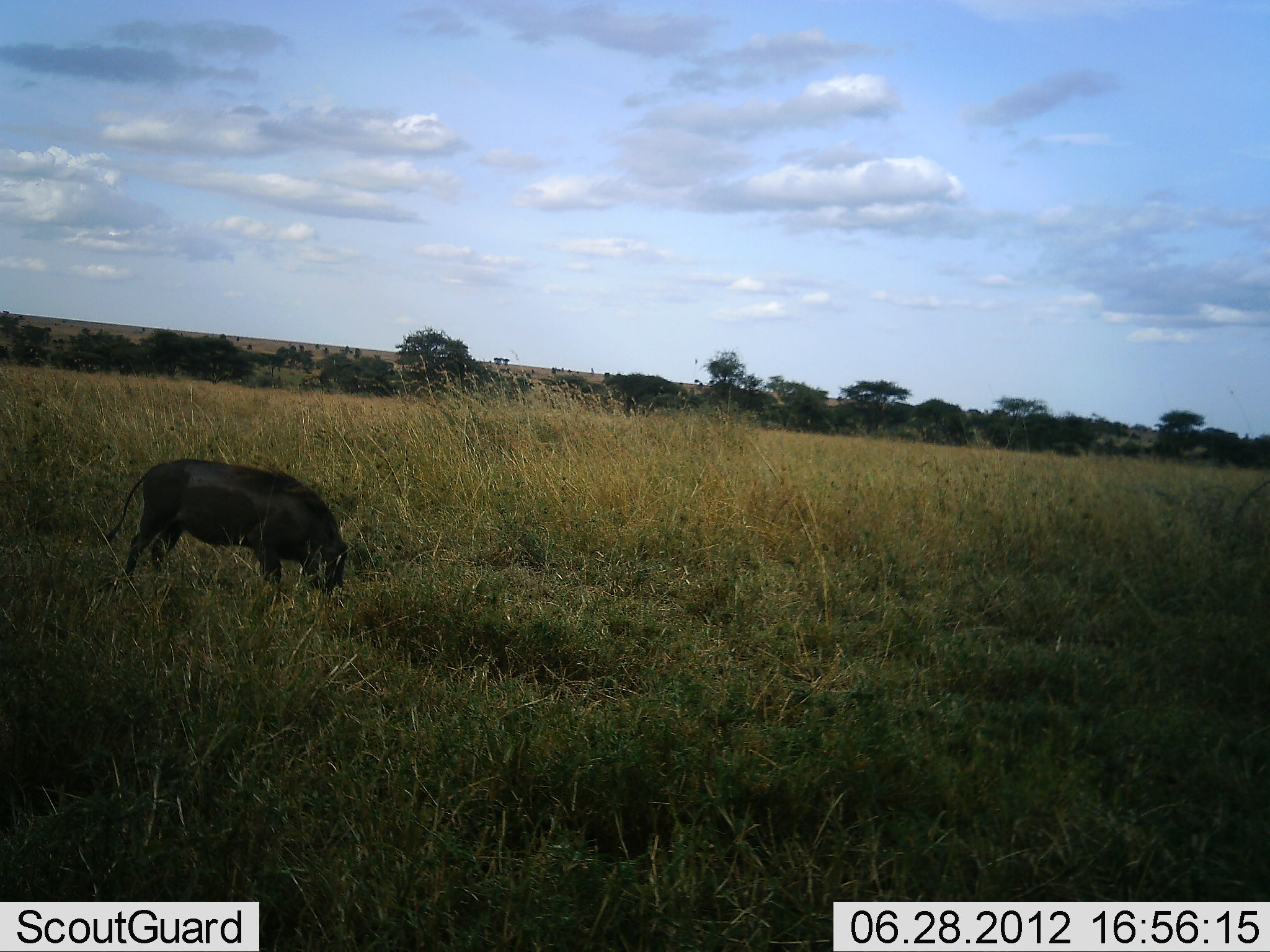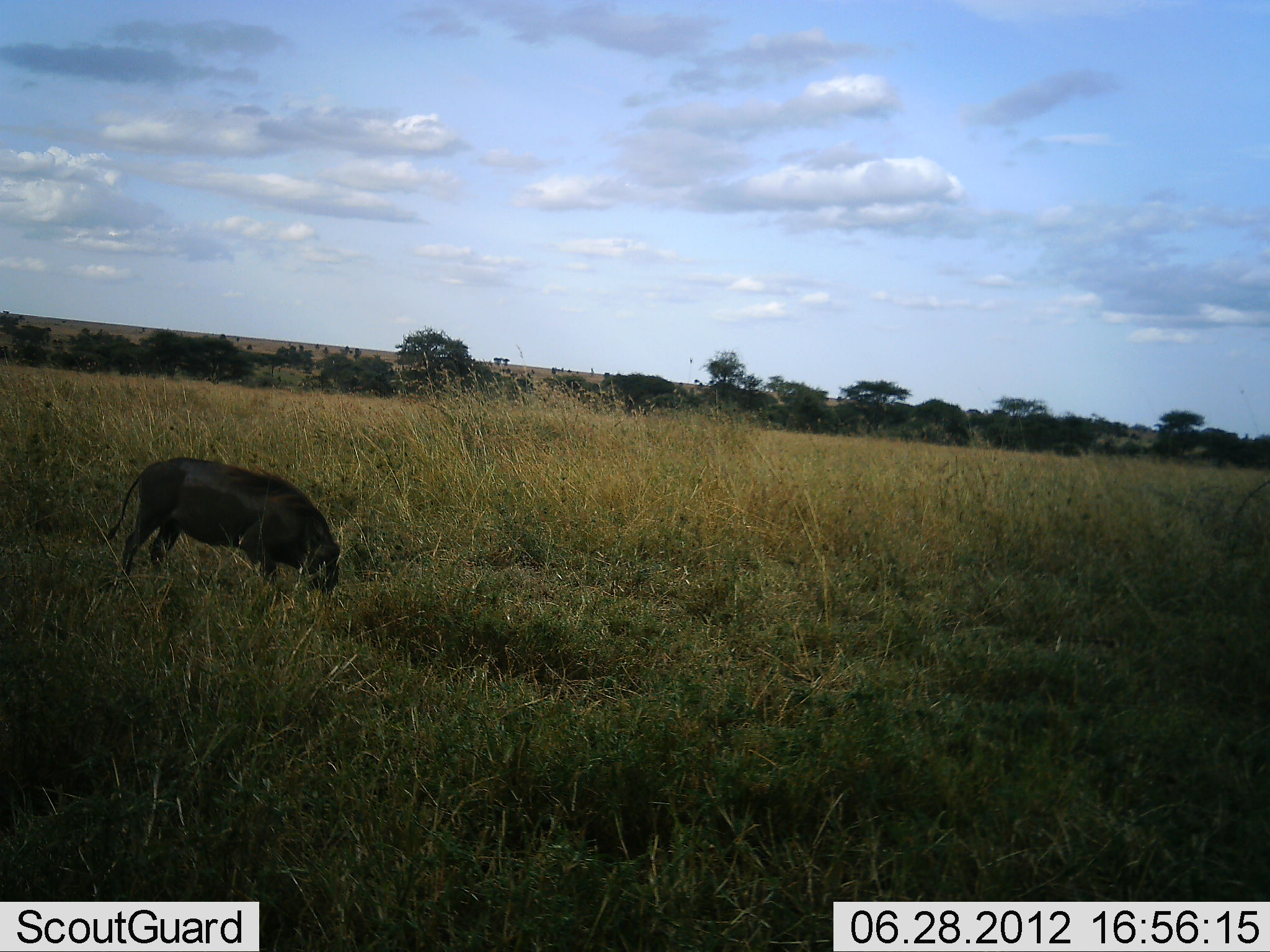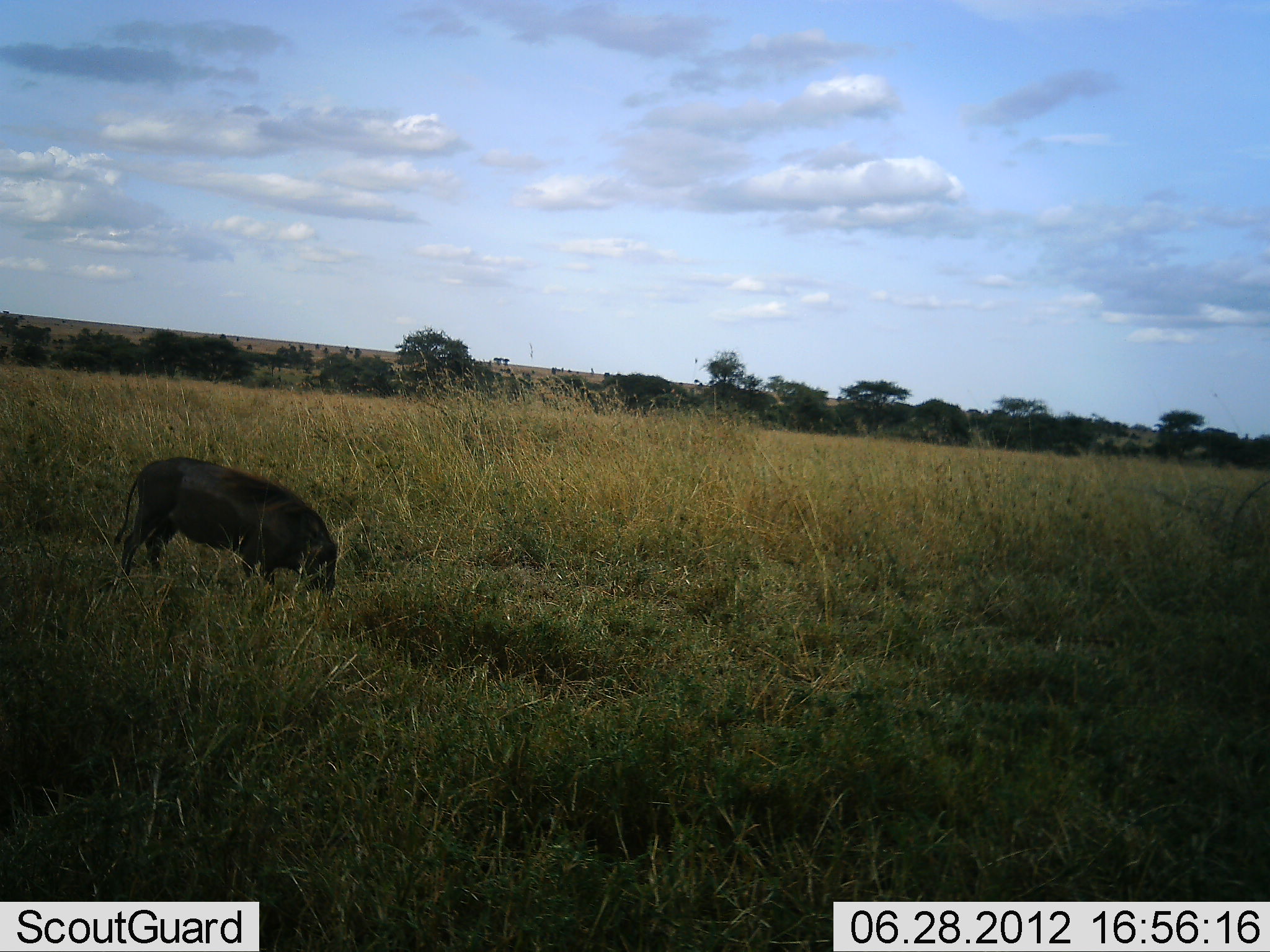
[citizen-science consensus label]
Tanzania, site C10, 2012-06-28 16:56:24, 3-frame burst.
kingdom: Animalia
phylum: Chordata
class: Mammalia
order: Artiodactyla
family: Suidae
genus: Phacochoerus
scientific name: Phacochoerus africanus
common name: warthog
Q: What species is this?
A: Warthog (Phacochoerus africanus).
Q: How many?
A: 1.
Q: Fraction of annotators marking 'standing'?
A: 30%.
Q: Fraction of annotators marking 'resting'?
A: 0%.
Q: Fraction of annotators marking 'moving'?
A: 0%.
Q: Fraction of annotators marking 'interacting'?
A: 0%.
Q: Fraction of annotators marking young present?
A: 0%.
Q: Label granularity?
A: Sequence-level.